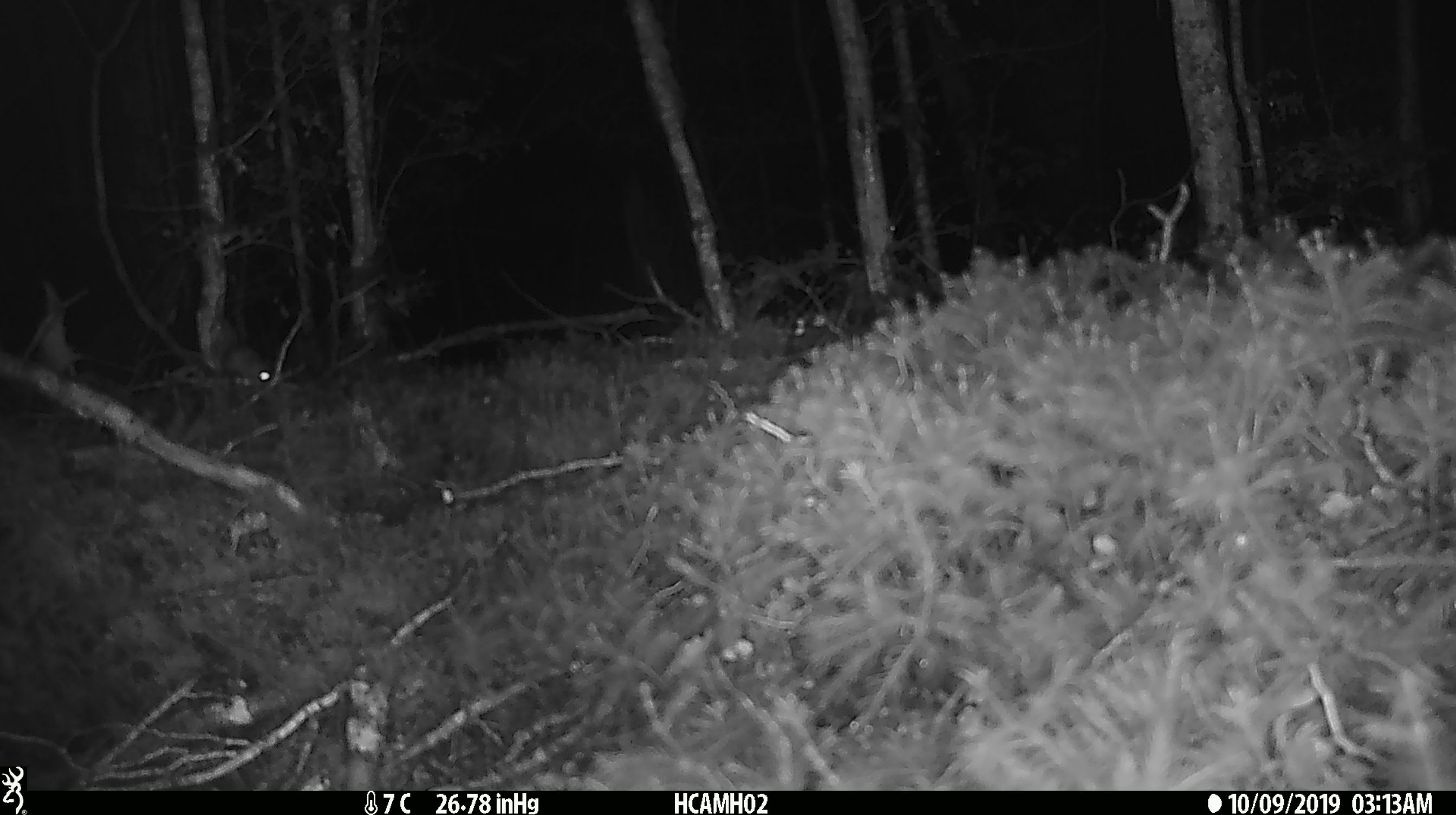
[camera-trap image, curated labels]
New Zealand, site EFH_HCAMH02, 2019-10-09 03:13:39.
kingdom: Animalia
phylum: Chordata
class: Mammalia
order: Rodentia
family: Muridae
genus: Mus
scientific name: Mus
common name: mouse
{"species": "mouse (Mus)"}